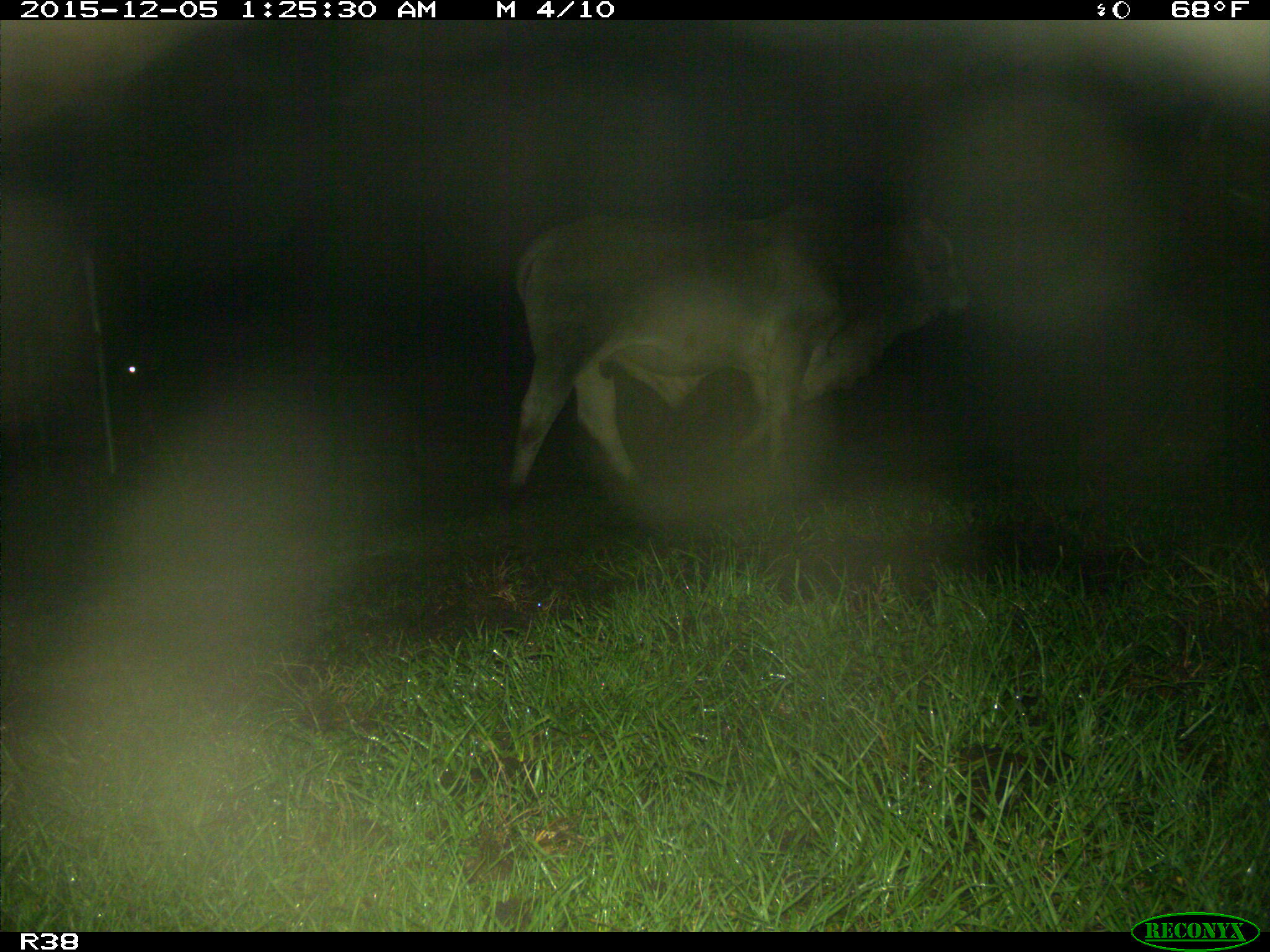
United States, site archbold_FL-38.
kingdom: Animalia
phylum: Chordata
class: Mammalia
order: Artiodactyla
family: Bovidae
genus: Bos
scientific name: Bos taurus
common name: domestic cow